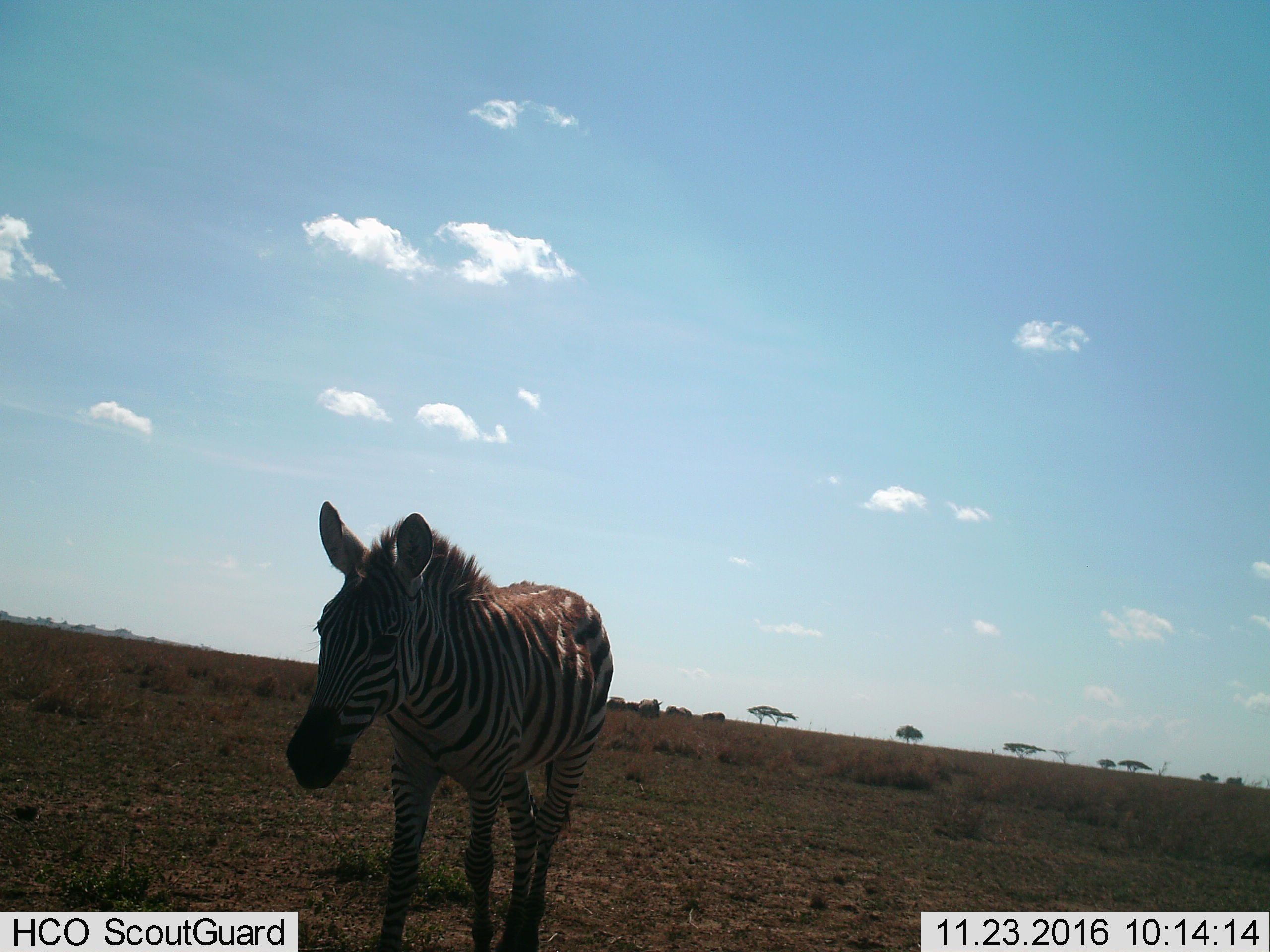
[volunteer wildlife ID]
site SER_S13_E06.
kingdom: Animalia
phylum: Chordata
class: Mammalia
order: Perissodactyla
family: Equidae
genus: Equus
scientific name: Equus quagga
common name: plains zebra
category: zebraplains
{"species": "zebraplains (plains zebra) (Equus quagga)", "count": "1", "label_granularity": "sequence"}